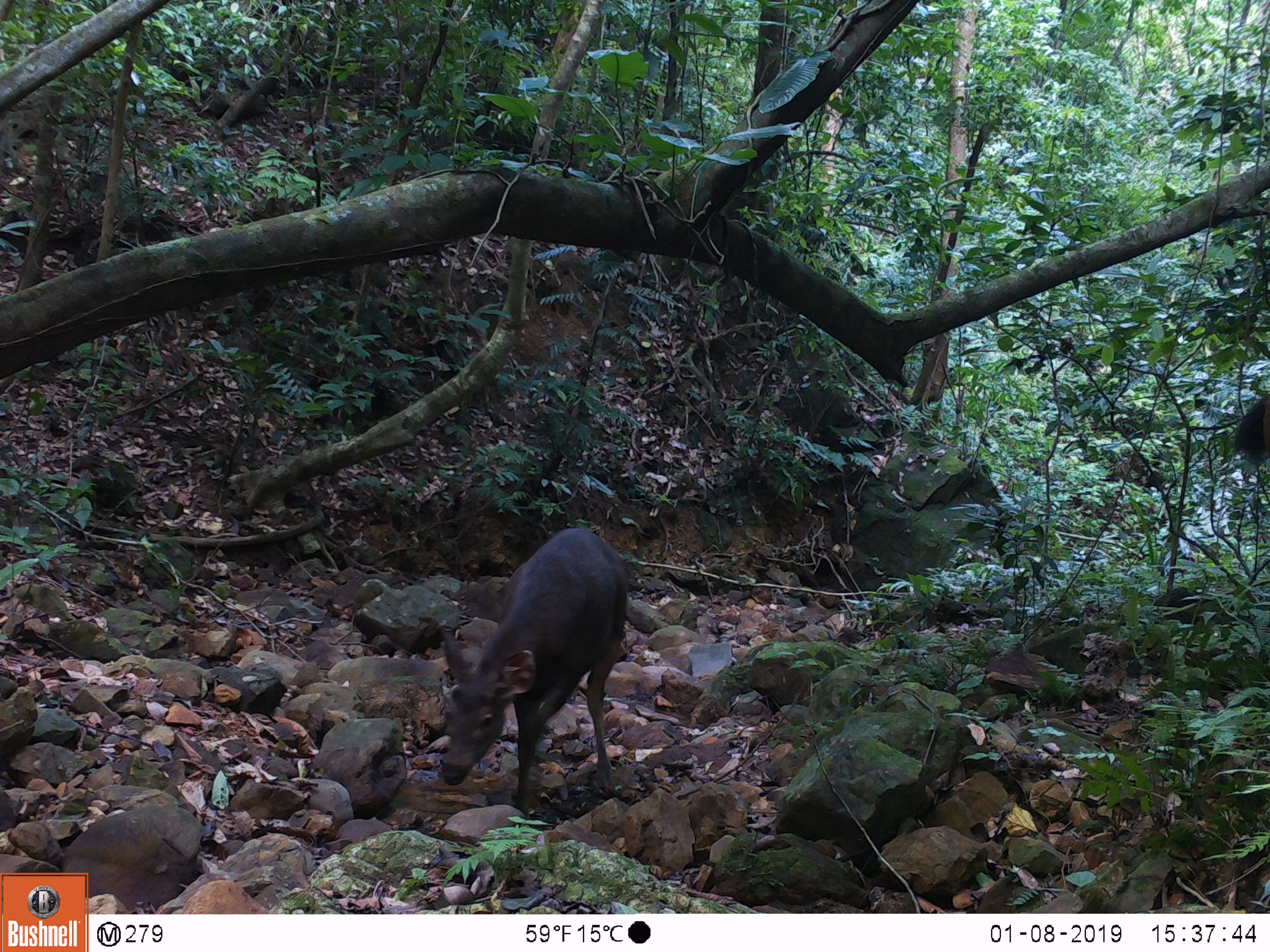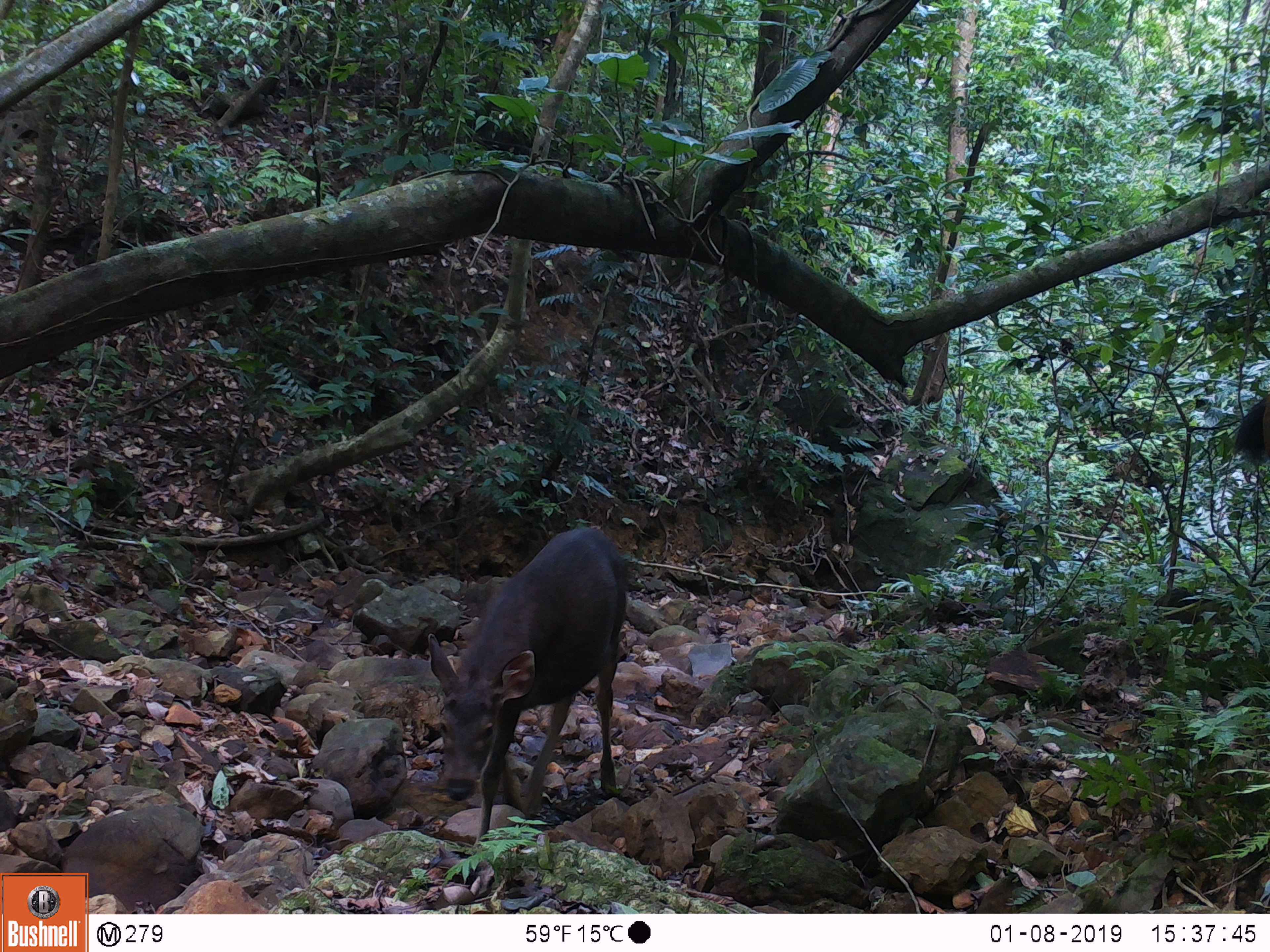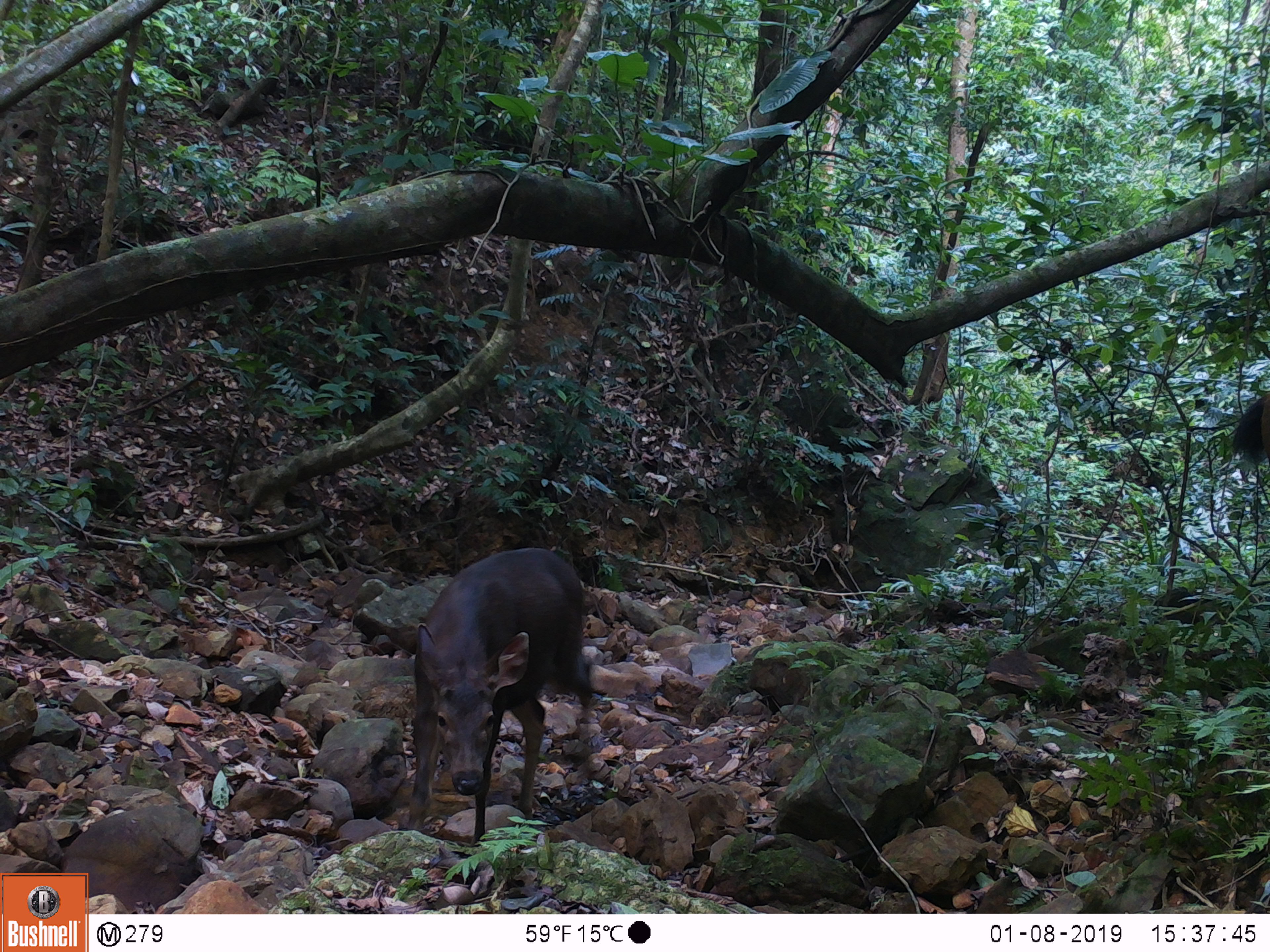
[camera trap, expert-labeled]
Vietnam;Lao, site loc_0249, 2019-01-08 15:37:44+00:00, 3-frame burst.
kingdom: Animalia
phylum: Chordata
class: Mammalia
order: Artiodactyla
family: Cervidae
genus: Rusa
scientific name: Rusa unicolor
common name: sambar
Sambar (Rusa unicolor). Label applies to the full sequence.